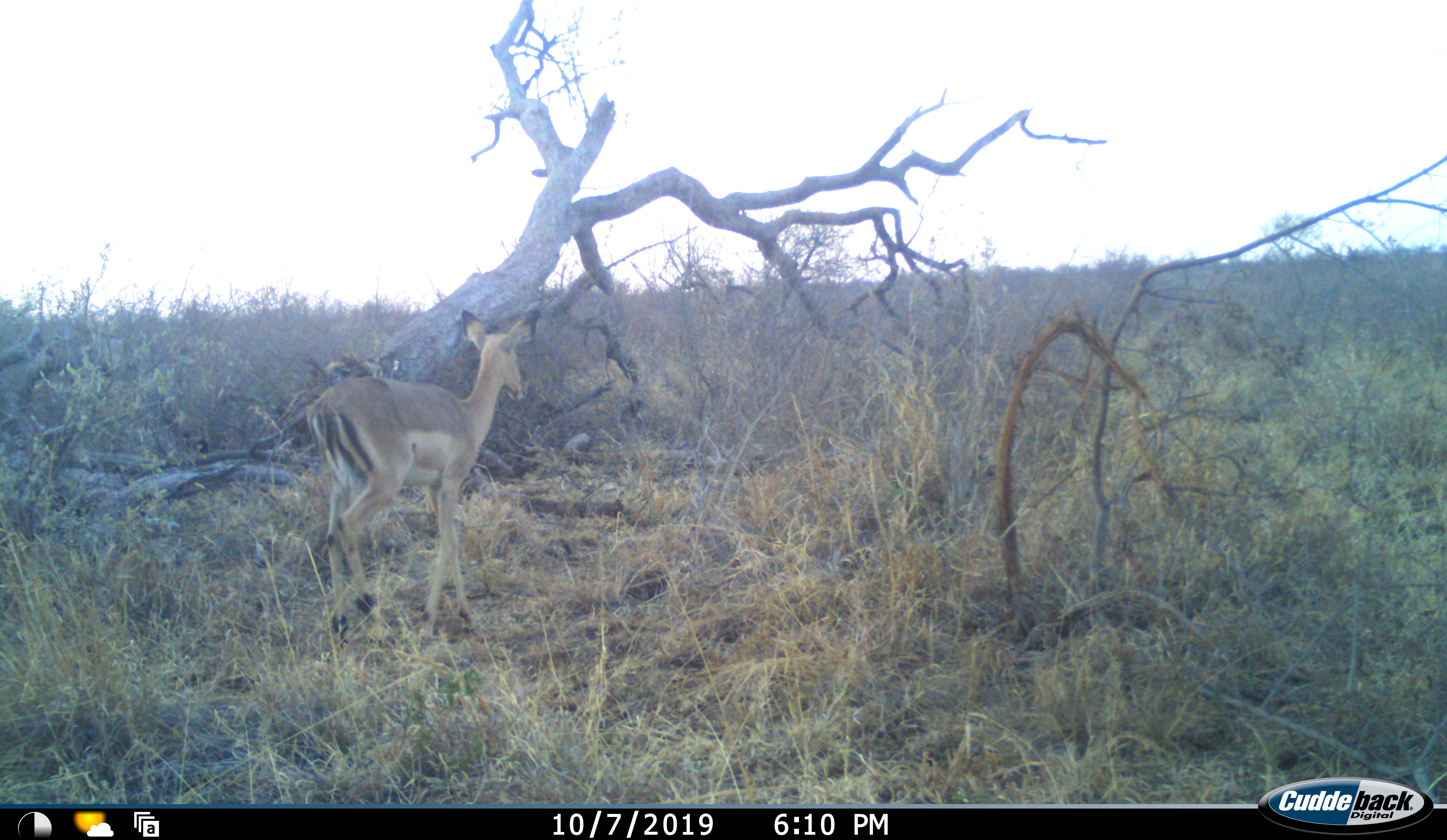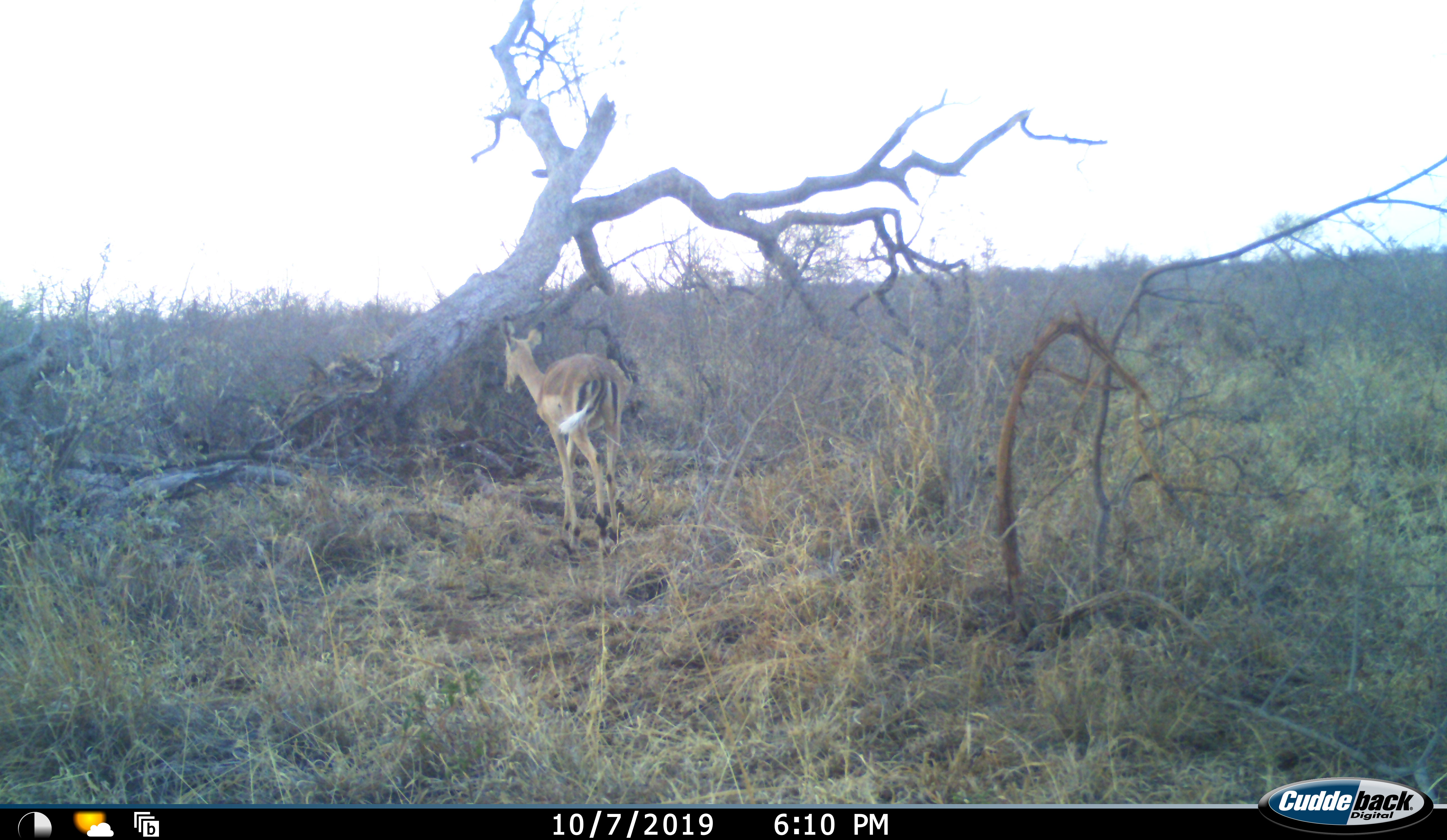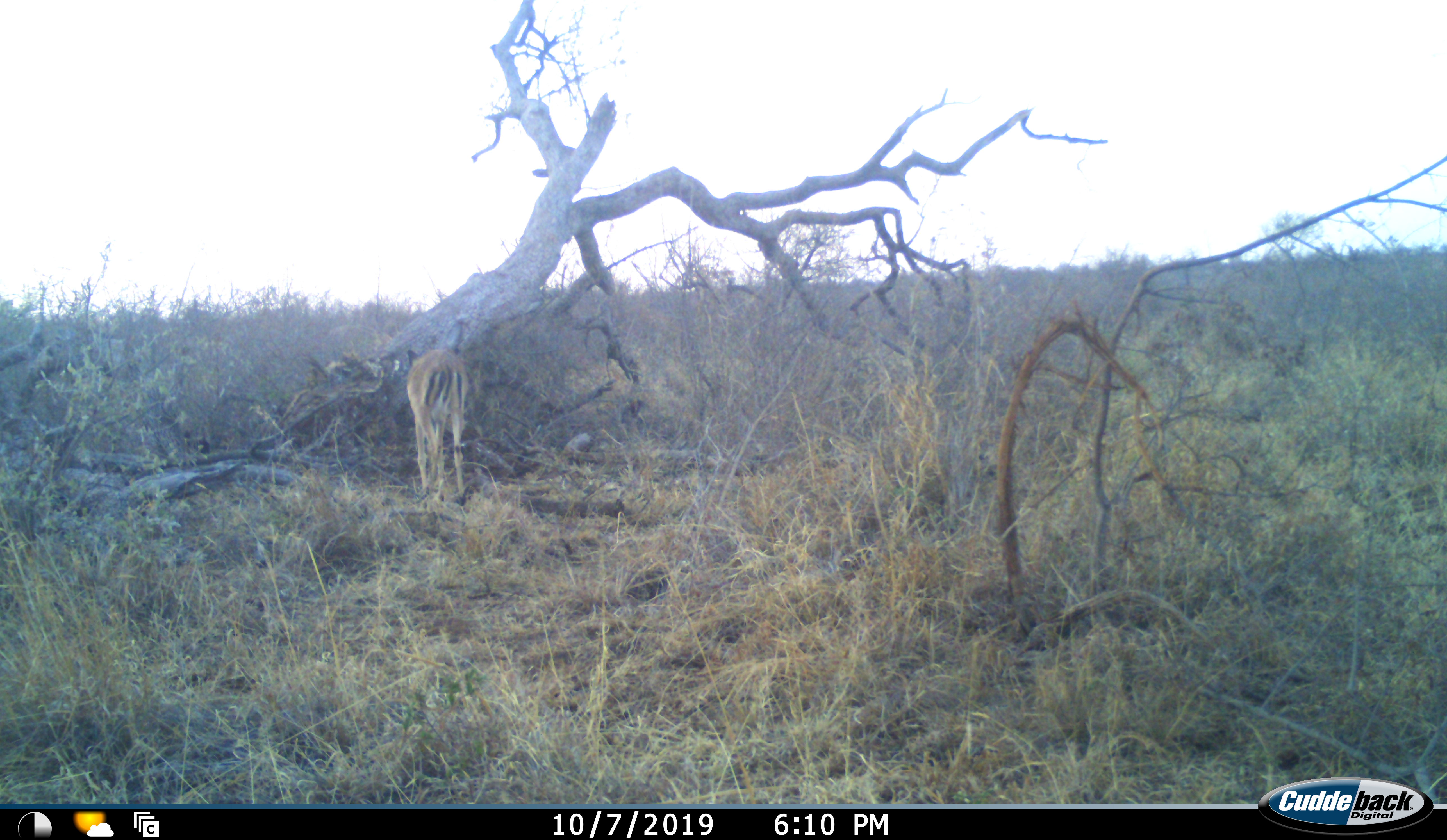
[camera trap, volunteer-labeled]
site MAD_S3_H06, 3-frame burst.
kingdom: Animalia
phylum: Chordata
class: Mammalia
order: Artiodactyla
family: Bovidae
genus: Aepyceros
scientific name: Aepyceros melampus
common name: impala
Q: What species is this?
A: Impala (Aepyceros melampus).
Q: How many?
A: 1.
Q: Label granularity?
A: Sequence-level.